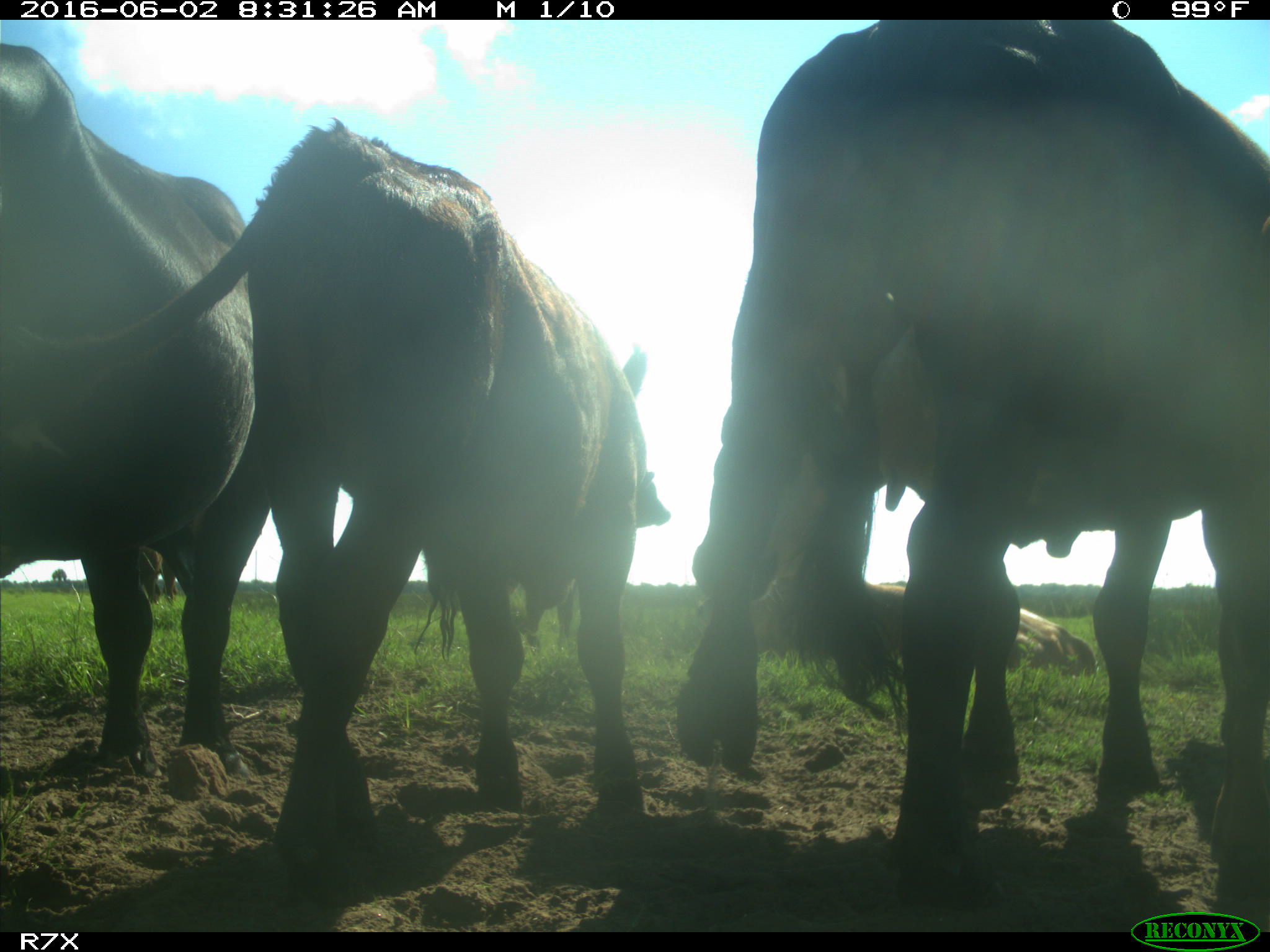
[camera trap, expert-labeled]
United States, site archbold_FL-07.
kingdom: Animalia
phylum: Chordata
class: Mammalia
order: Artiodactyla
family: Bovidae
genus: Bos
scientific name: Bos taurus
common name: domestic cow